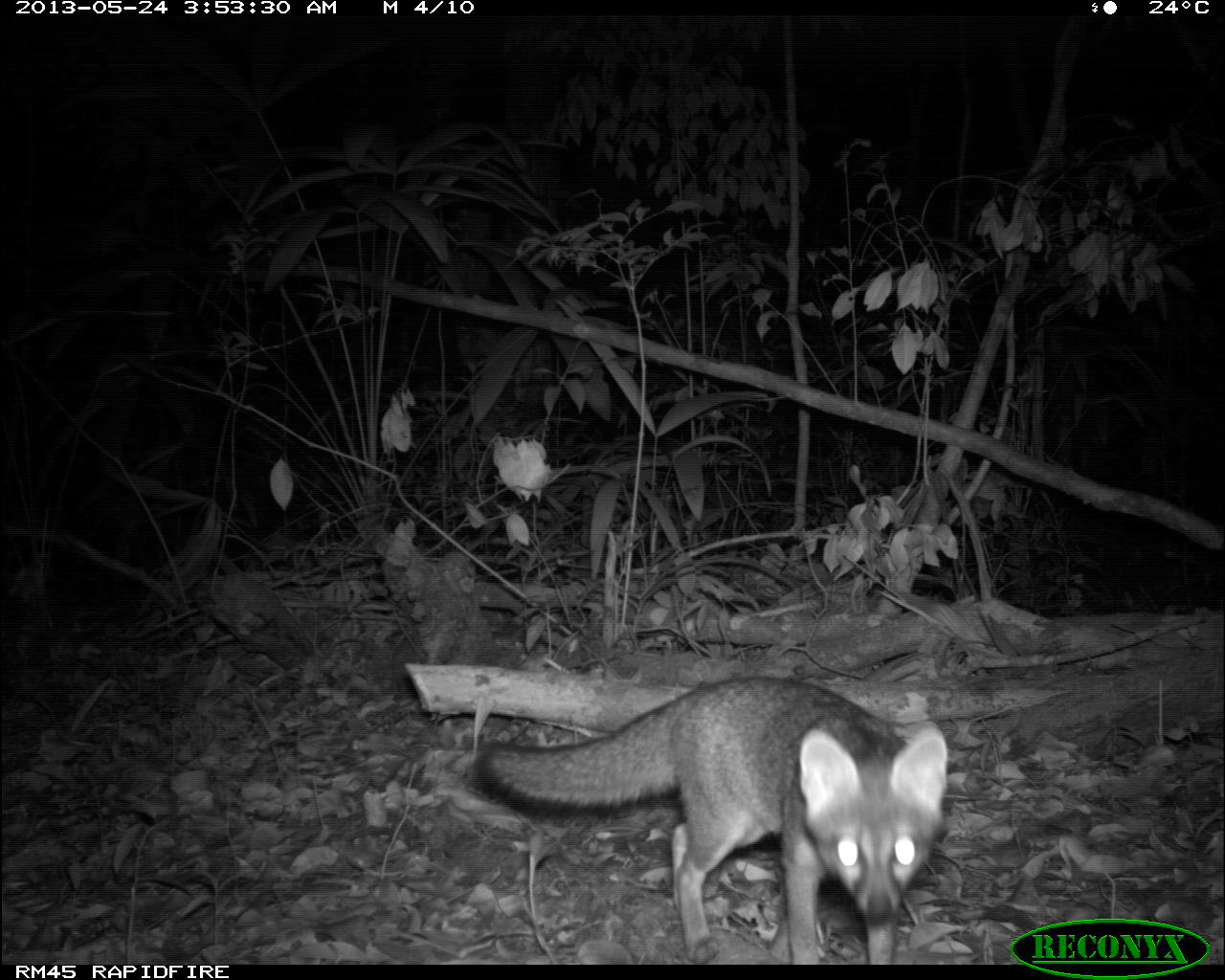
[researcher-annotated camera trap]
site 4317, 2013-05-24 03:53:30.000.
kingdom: Animalia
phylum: Chordata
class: Mammalia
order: Carnivora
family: Canidae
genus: Urocyon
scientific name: Urocyon cinereoargenteus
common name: gray fox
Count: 1.